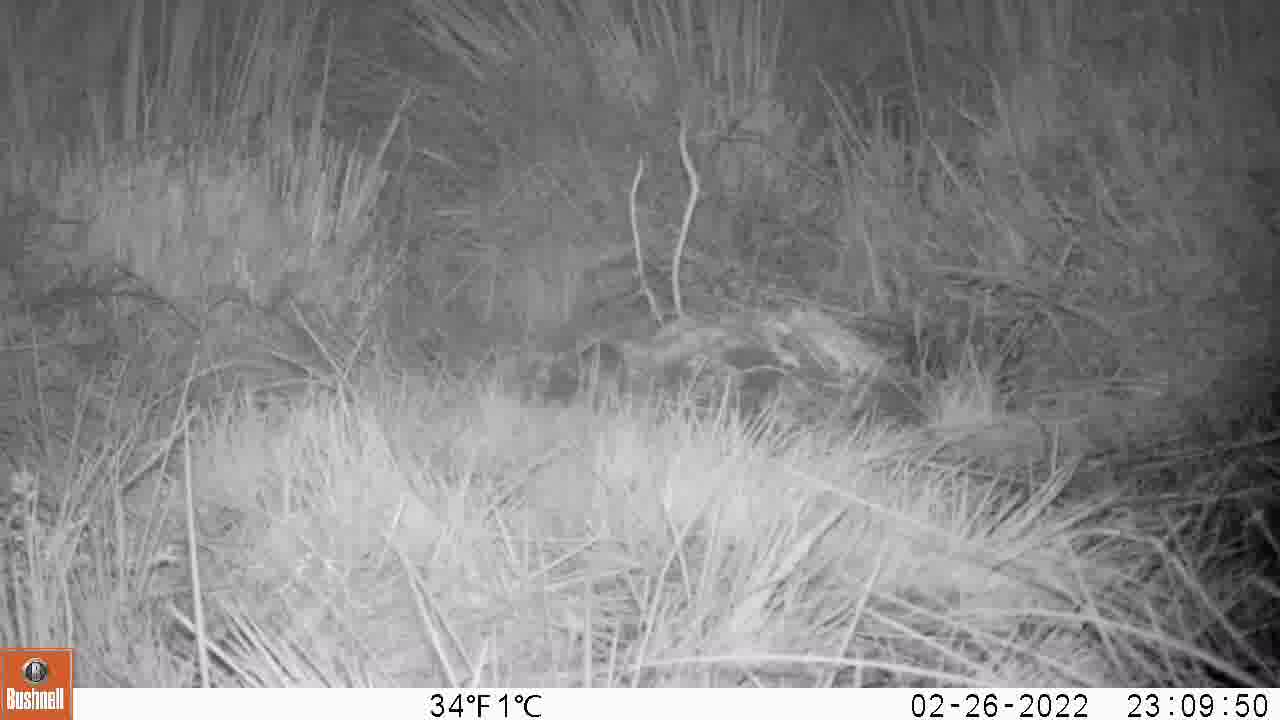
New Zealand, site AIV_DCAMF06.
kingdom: Animalia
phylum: Chordata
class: Mammalia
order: Rodentia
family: Muridae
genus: Mus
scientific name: Mus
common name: mouse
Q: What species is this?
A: Mouse (Mus).